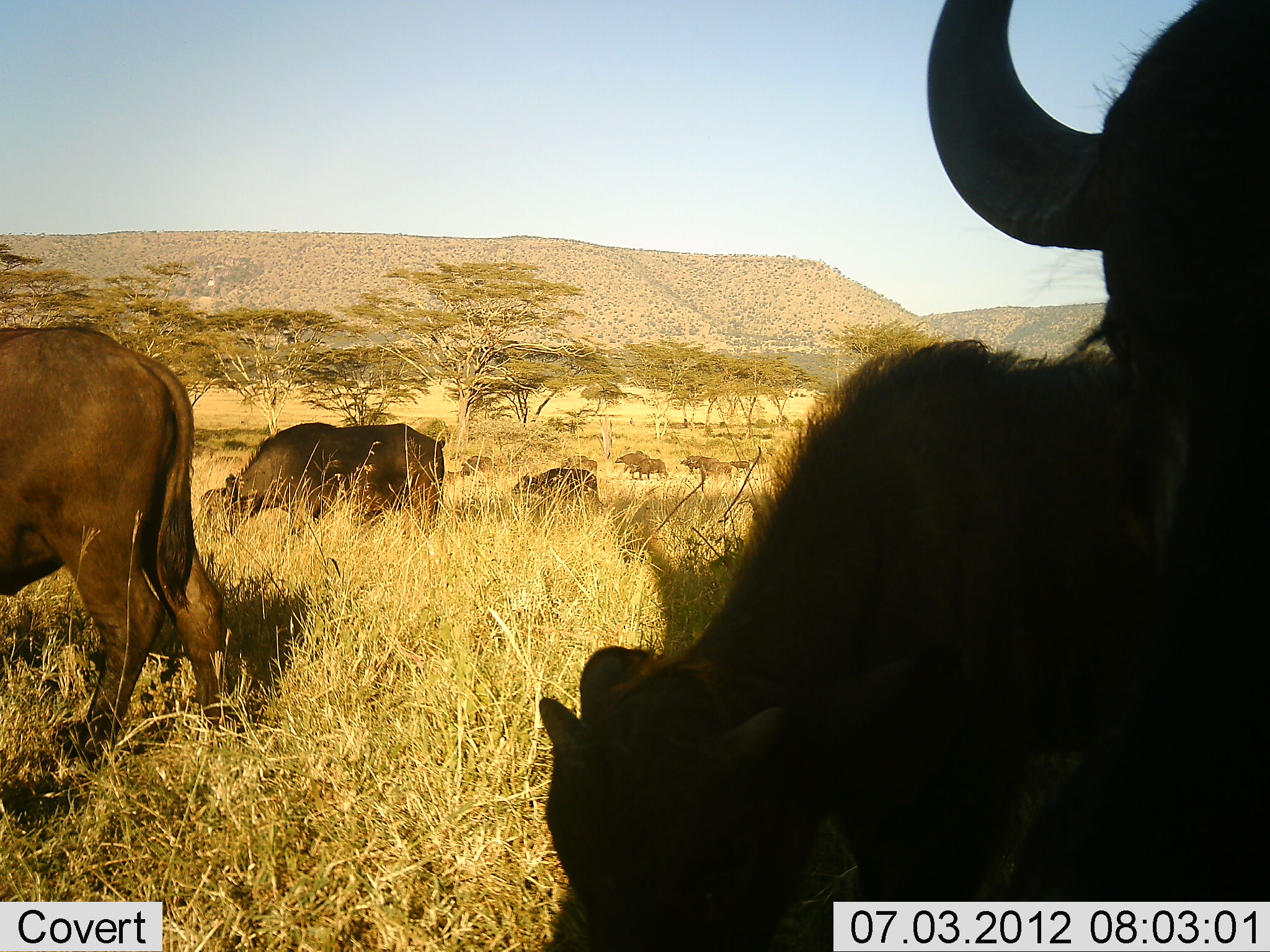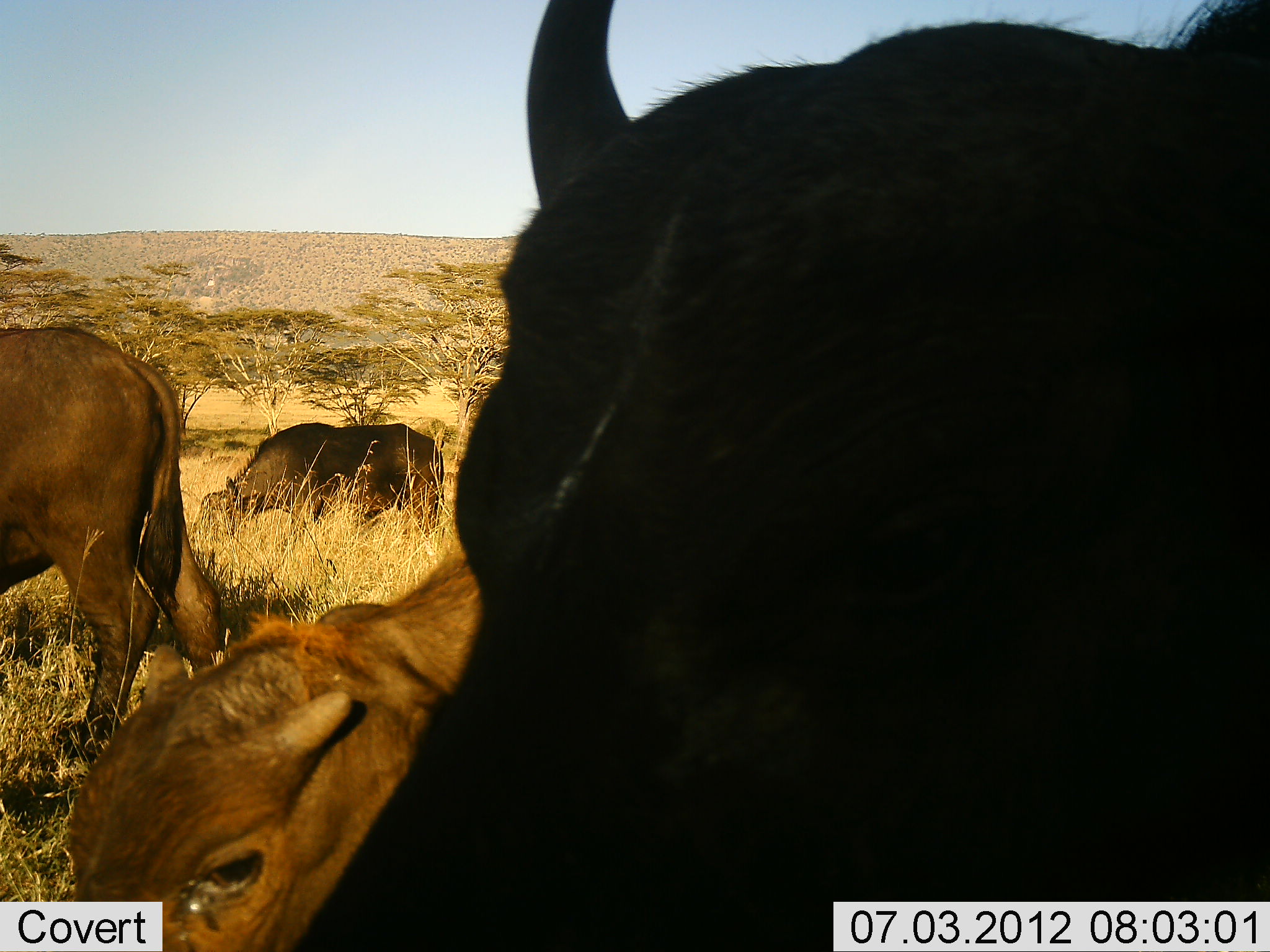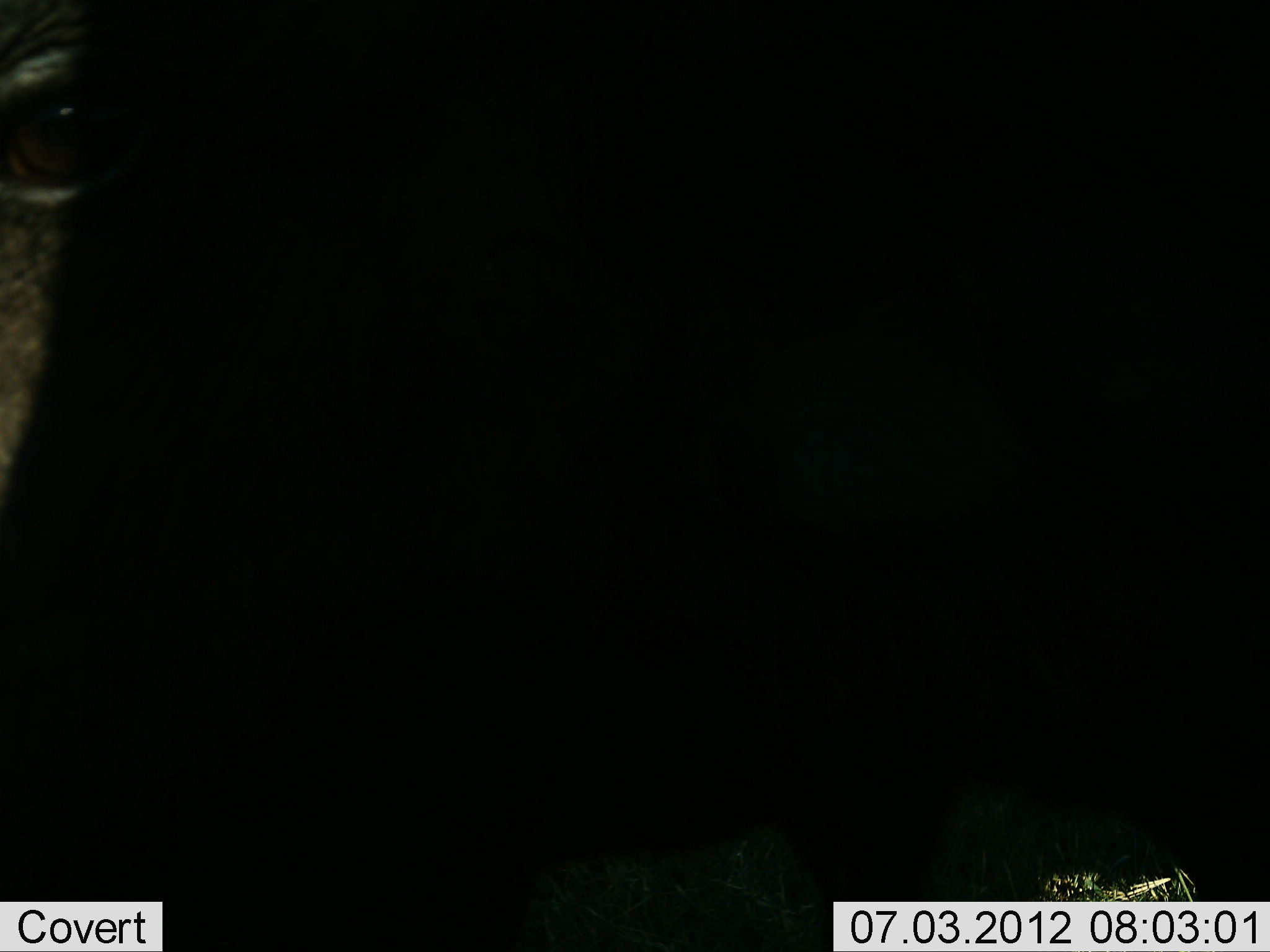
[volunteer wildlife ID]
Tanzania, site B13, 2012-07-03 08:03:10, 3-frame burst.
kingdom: Animalia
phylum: Chordata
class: Mammalia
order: Artiodactyla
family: Bovidae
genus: Syncerus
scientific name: Syncerus caffer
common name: cape buffalo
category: buffalo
Buffalo (cape buffalo) (Syncerus caffer), count 10. Behavior (volunteer vote fractions): standing 40%, resting 20%, moving 70%, interacting 0%. Young present (vote fraction): 70%. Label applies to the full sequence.